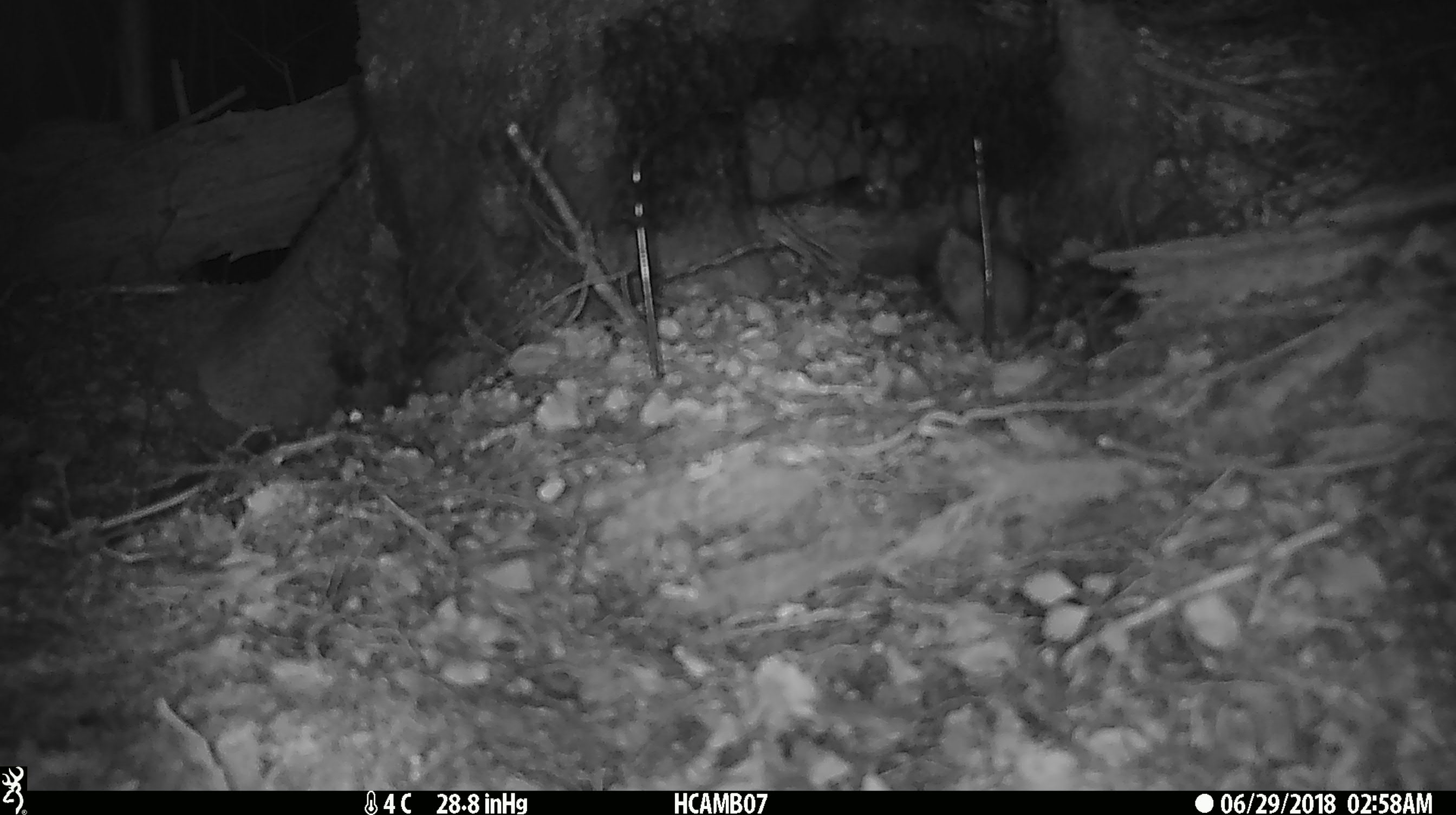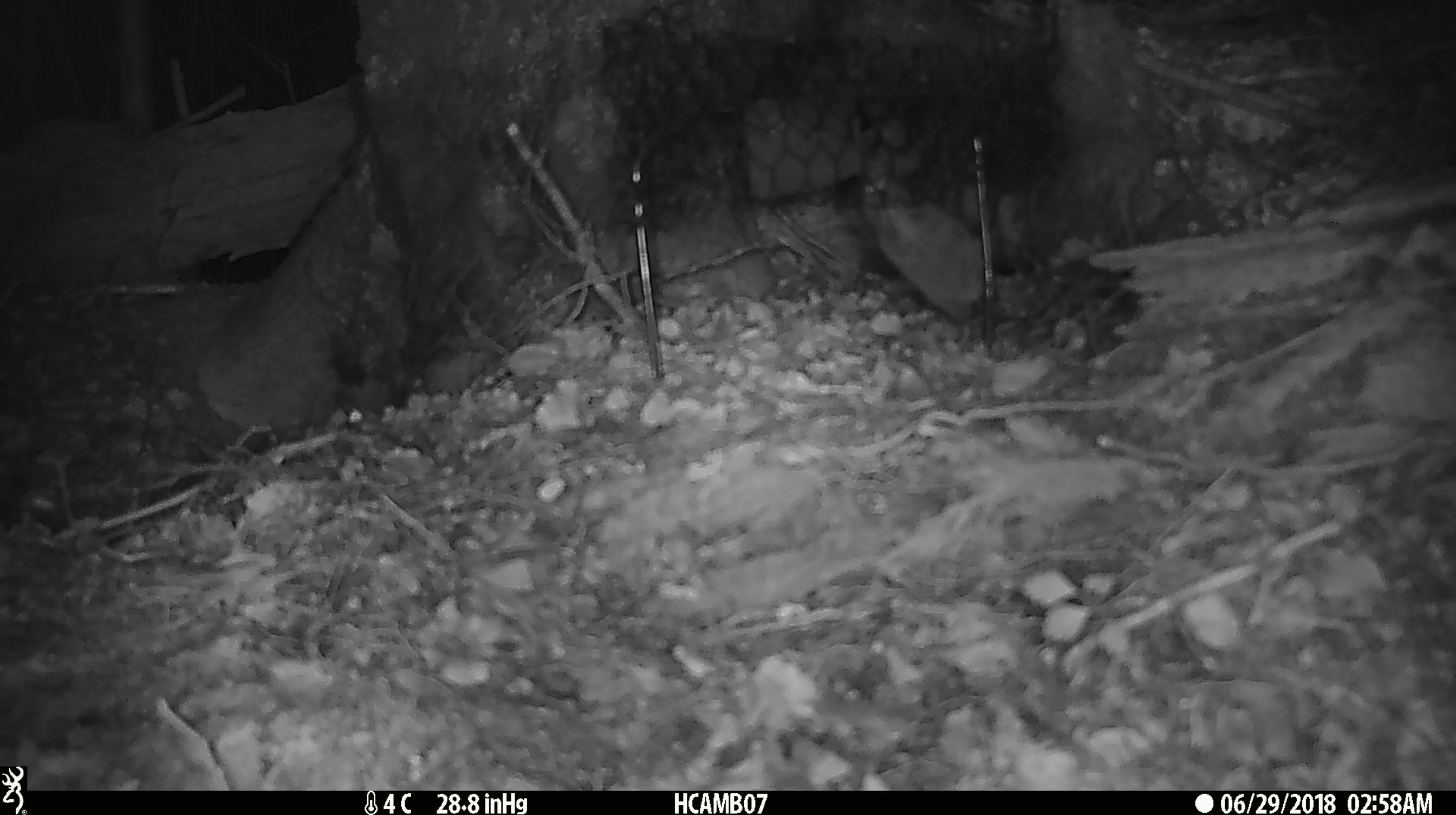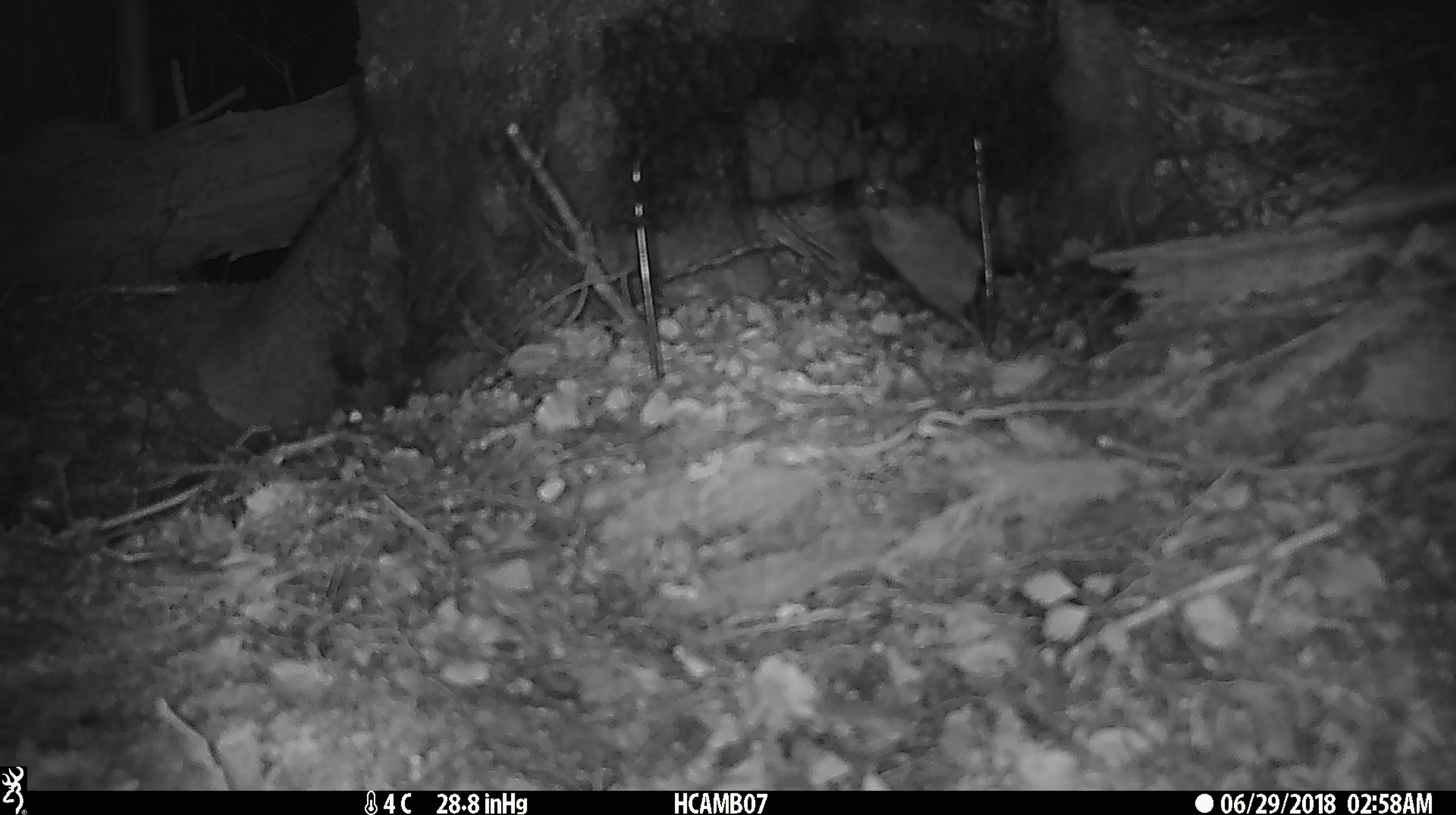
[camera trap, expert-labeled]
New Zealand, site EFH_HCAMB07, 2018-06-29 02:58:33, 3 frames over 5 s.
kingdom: Animalia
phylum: Chordata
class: Mammalia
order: Rodentia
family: Muridae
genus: Mus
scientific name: Mus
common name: mouse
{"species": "mouse (Mus)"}